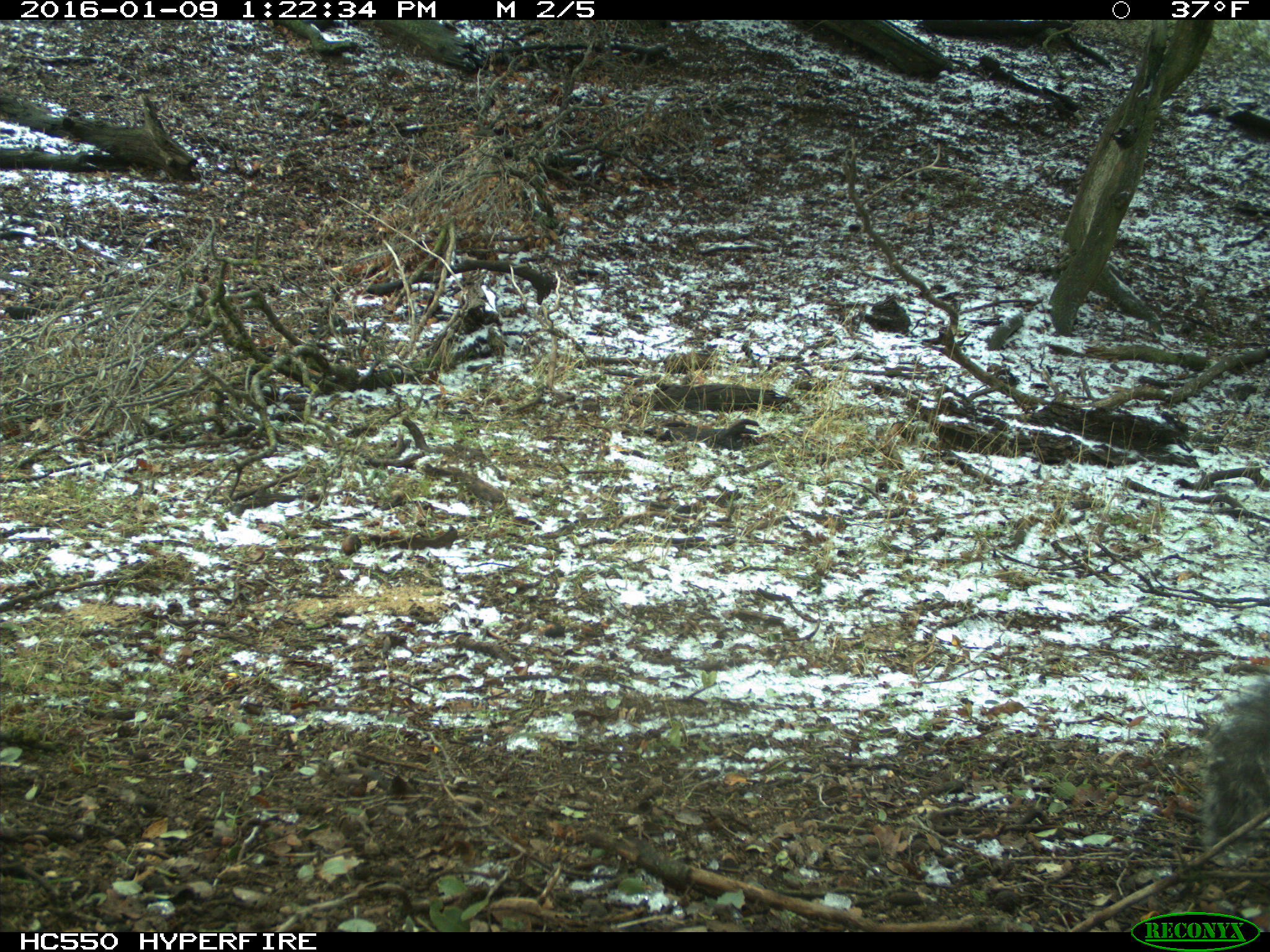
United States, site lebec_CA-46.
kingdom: Animalia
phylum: Chordata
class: Mammalia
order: Rodentia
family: Sciuridae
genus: Sciurus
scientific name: Sciurus carolinensis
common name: eastern gray squirrel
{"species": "Sciurus carolinensis (eastern gray squirrel)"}